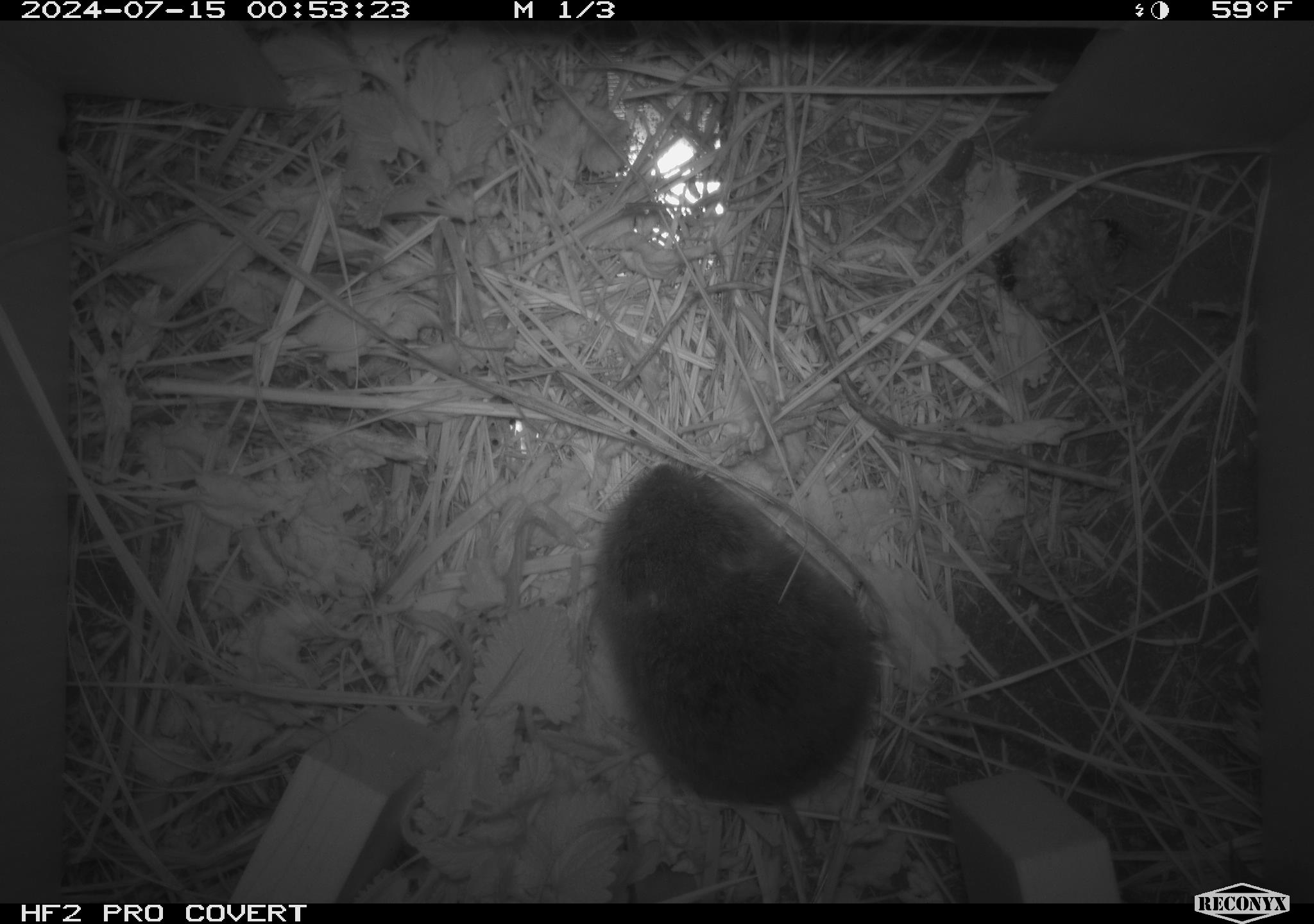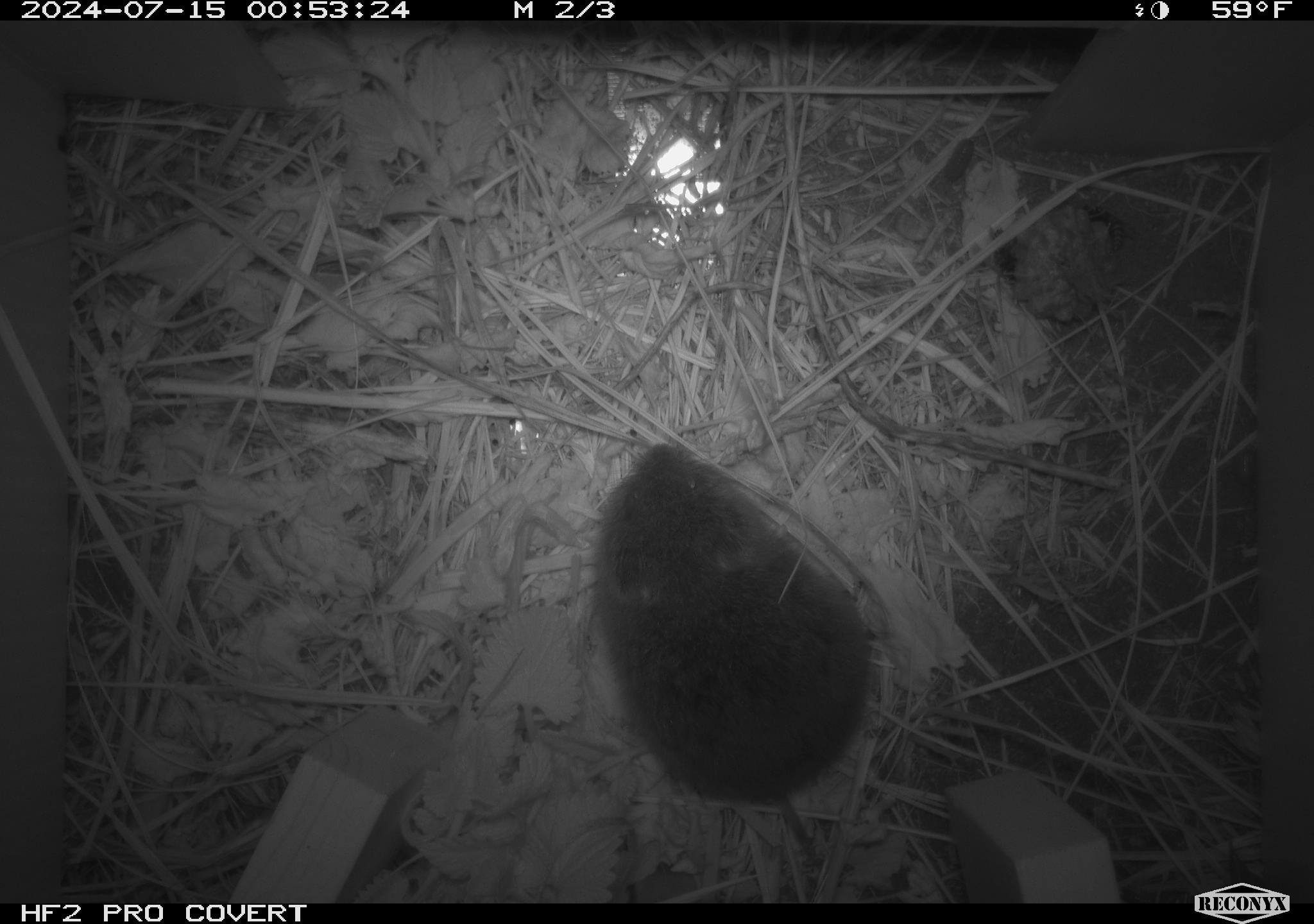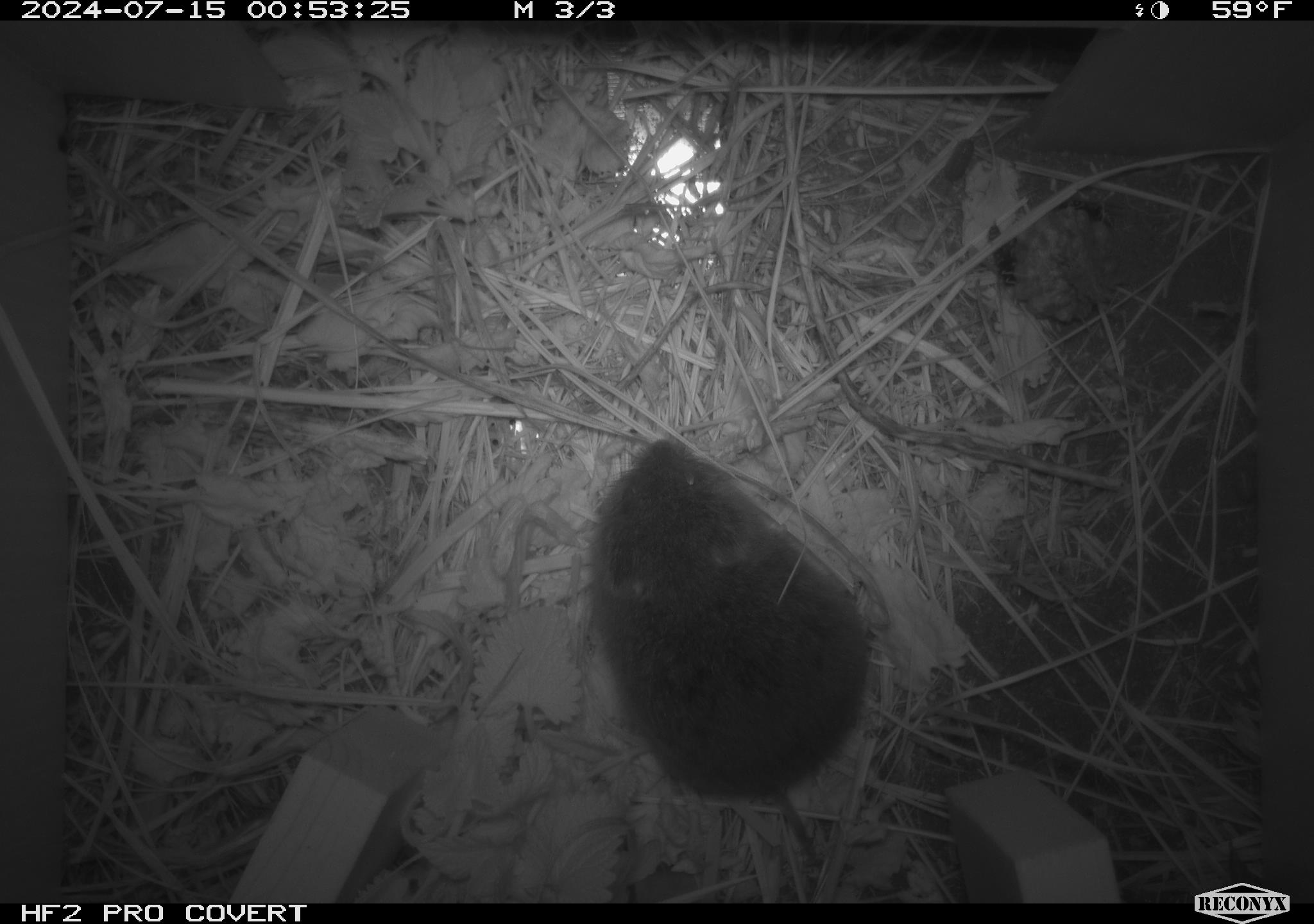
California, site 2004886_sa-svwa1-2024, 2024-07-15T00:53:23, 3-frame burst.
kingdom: Animalia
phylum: Arthropoda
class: Insecta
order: Hymenoptera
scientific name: Hymenoptera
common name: ants, bees, wasps, and sawflies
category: hymenoptera order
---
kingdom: Animalia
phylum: Chordata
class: Mammalia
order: Rodentia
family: Cricetidae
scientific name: Arvicolinae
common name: voles, lemmings, and muskrats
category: arvicolinae subfamily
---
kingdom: Animalia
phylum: Arthropoda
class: Malacostraca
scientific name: Malacostraca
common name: amphipods, crabs, isopods, krill, lobsters and shrimps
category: malacostracan